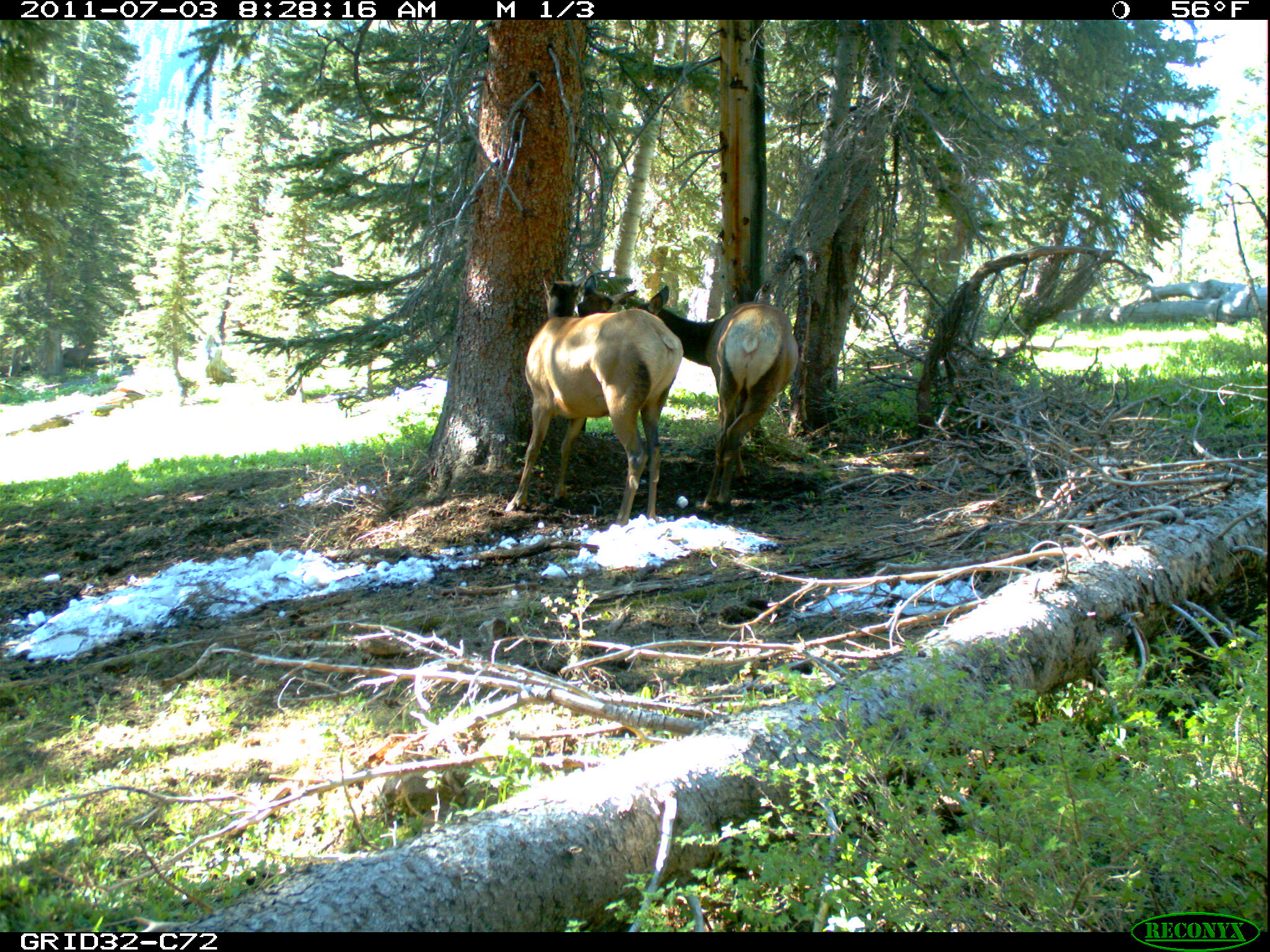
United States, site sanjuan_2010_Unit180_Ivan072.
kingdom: Animalia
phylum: Chordata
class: Mammalia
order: Artiodactyla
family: Cervidae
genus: Cervus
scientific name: Cervus elaphus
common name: red deer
Cervus elaphus (red deer).